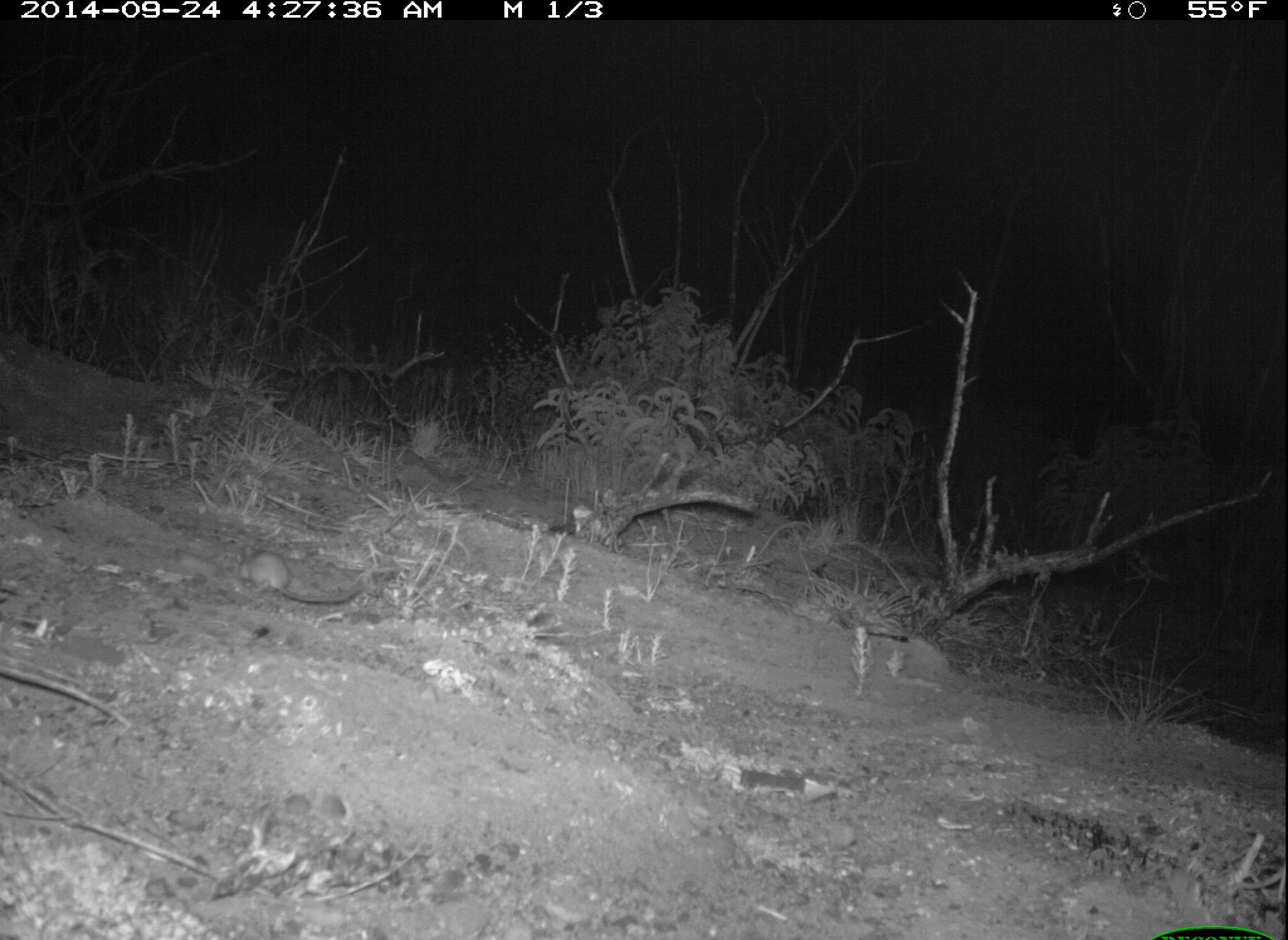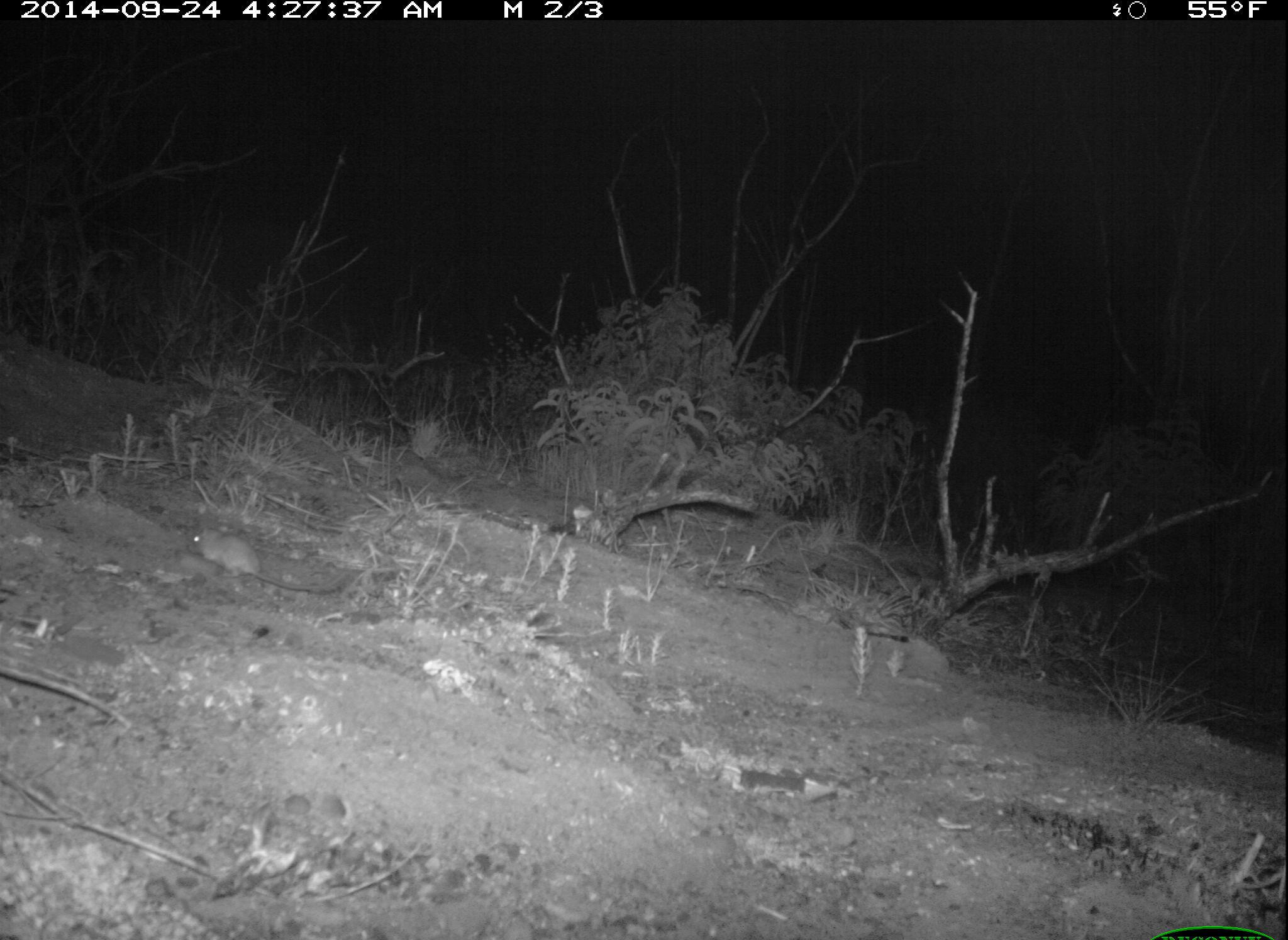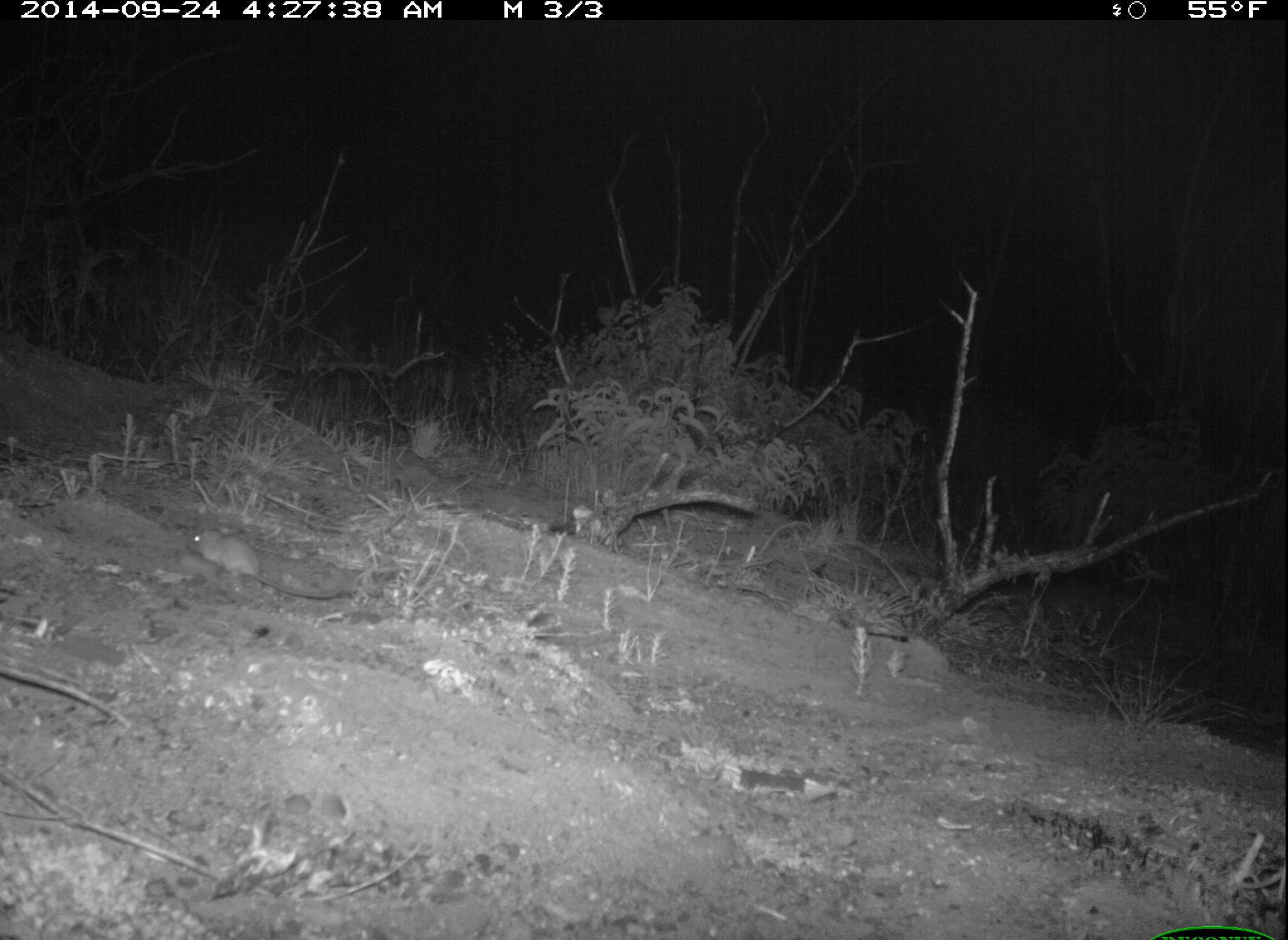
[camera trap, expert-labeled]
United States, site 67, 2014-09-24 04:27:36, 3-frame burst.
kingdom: Animalia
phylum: Chordata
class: Mammalia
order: Rodentia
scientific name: Rodentia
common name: rodent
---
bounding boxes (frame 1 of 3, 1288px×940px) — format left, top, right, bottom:
rodent: 236, 541, 365, 604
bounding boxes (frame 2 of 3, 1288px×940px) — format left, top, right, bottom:
rodent: 187, 524, 350, 591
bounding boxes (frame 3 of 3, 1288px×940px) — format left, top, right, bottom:
rodent: 185, 525, 348, 599